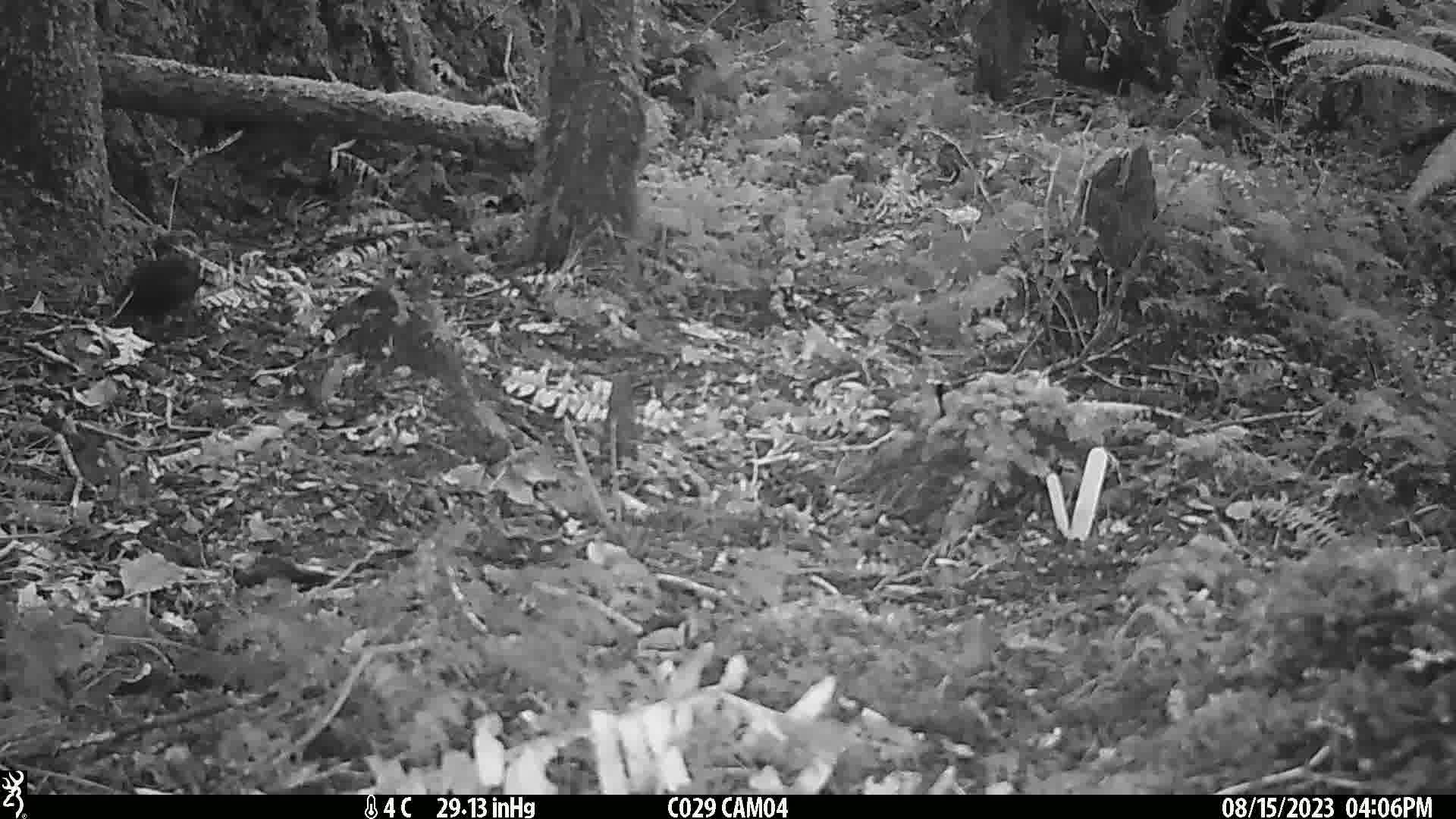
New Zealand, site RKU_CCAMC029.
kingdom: Animalia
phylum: Chordata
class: Aves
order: Passeriformes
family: Turdidae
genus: Turdus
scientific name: Turdus merula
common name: eurasian blackbird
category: blackbird